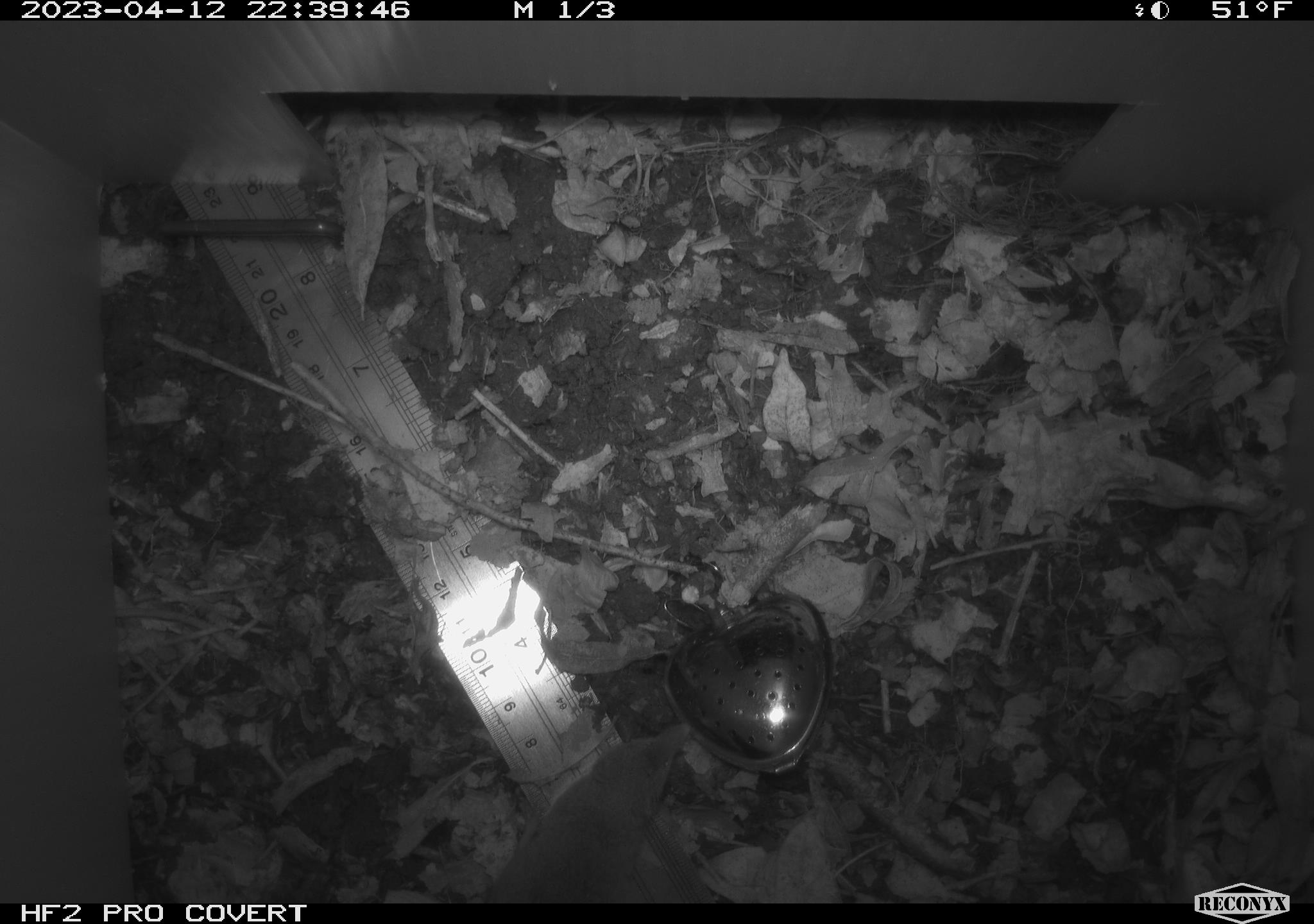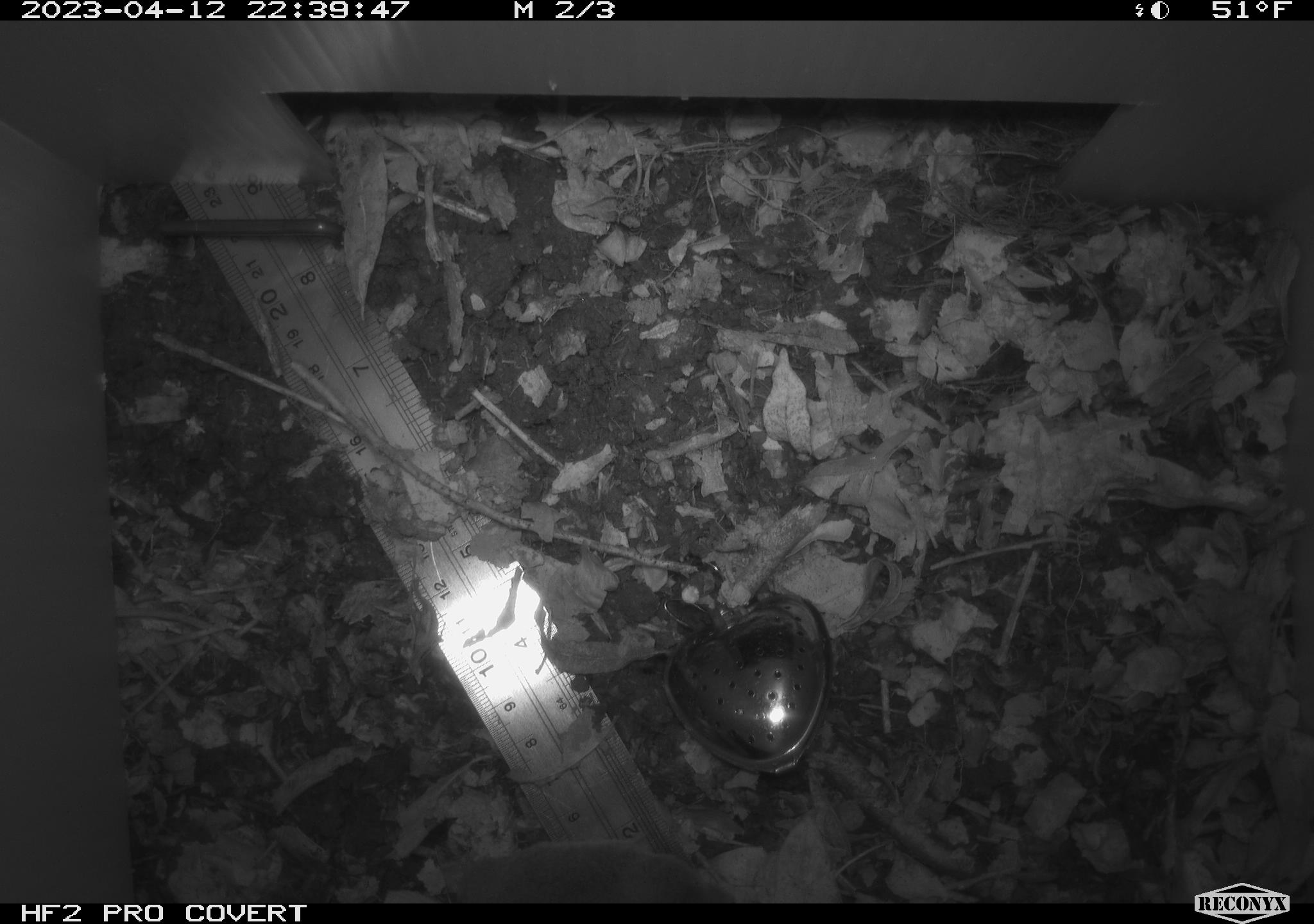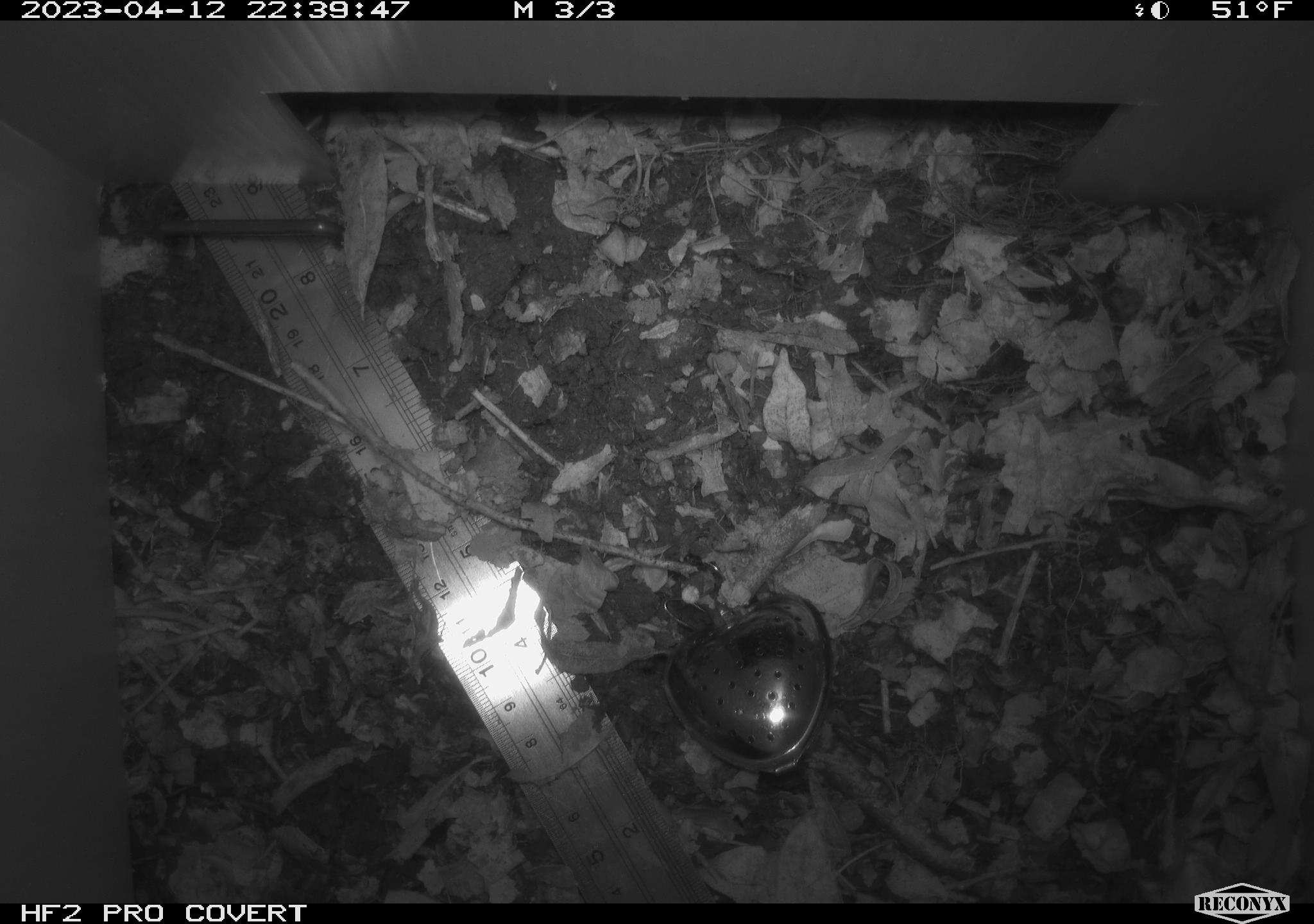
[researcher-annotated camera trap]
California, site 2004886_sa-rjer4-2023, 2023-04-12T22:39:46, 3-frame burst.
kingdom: Animalia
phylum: Chordata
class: Mammalia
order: Eulipotyphla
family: Soricidae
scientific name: Soricidae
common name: shrews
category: soricidae family